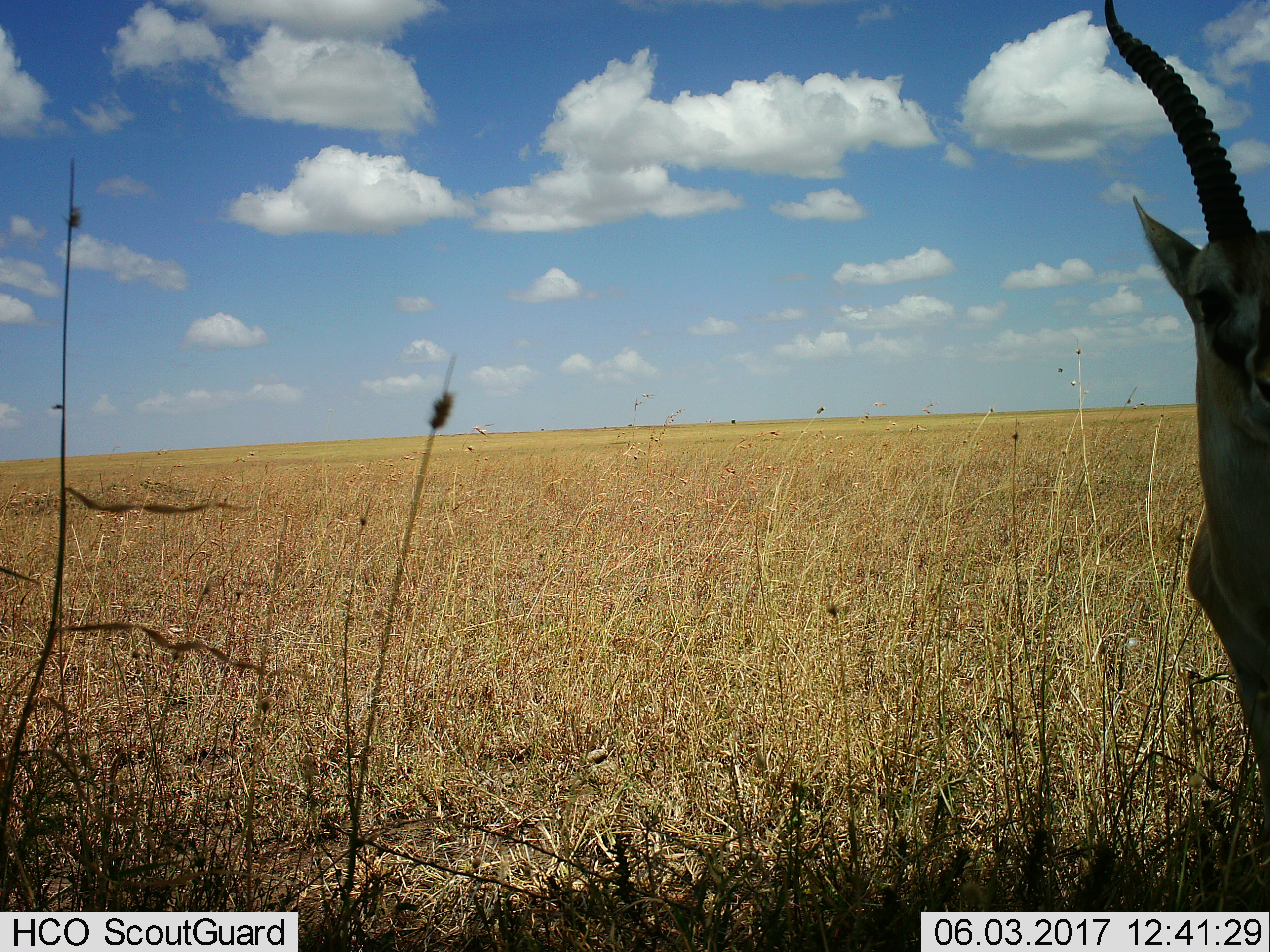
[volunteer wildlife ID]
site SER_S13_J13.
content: unidentified animal